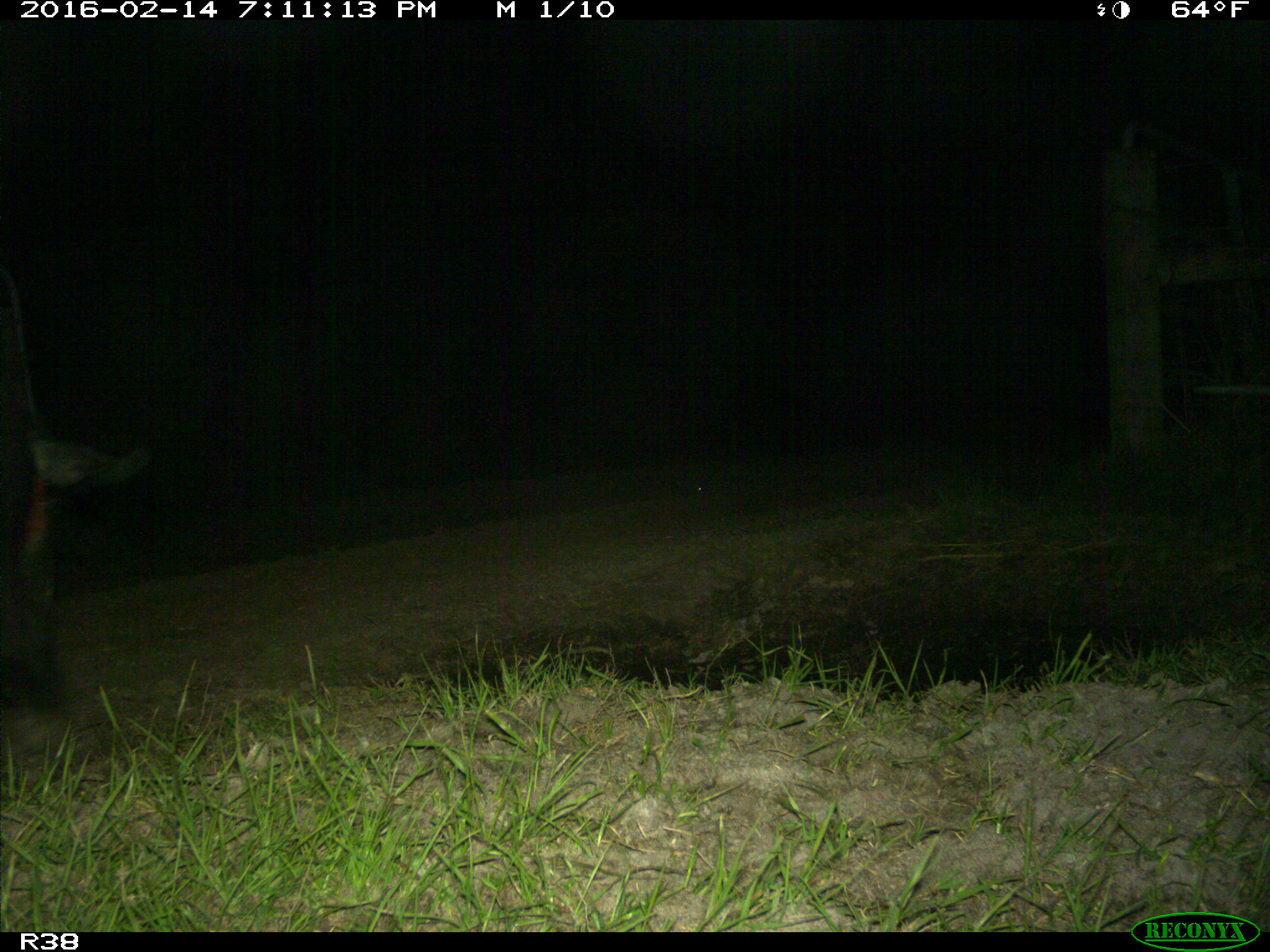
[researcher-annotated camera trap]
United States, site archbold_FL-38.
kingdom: Animalia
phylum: Chordata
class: Mammalia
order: Artiodactyla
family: Suidae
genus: Sus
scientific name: Sus scrofa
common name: wild boar